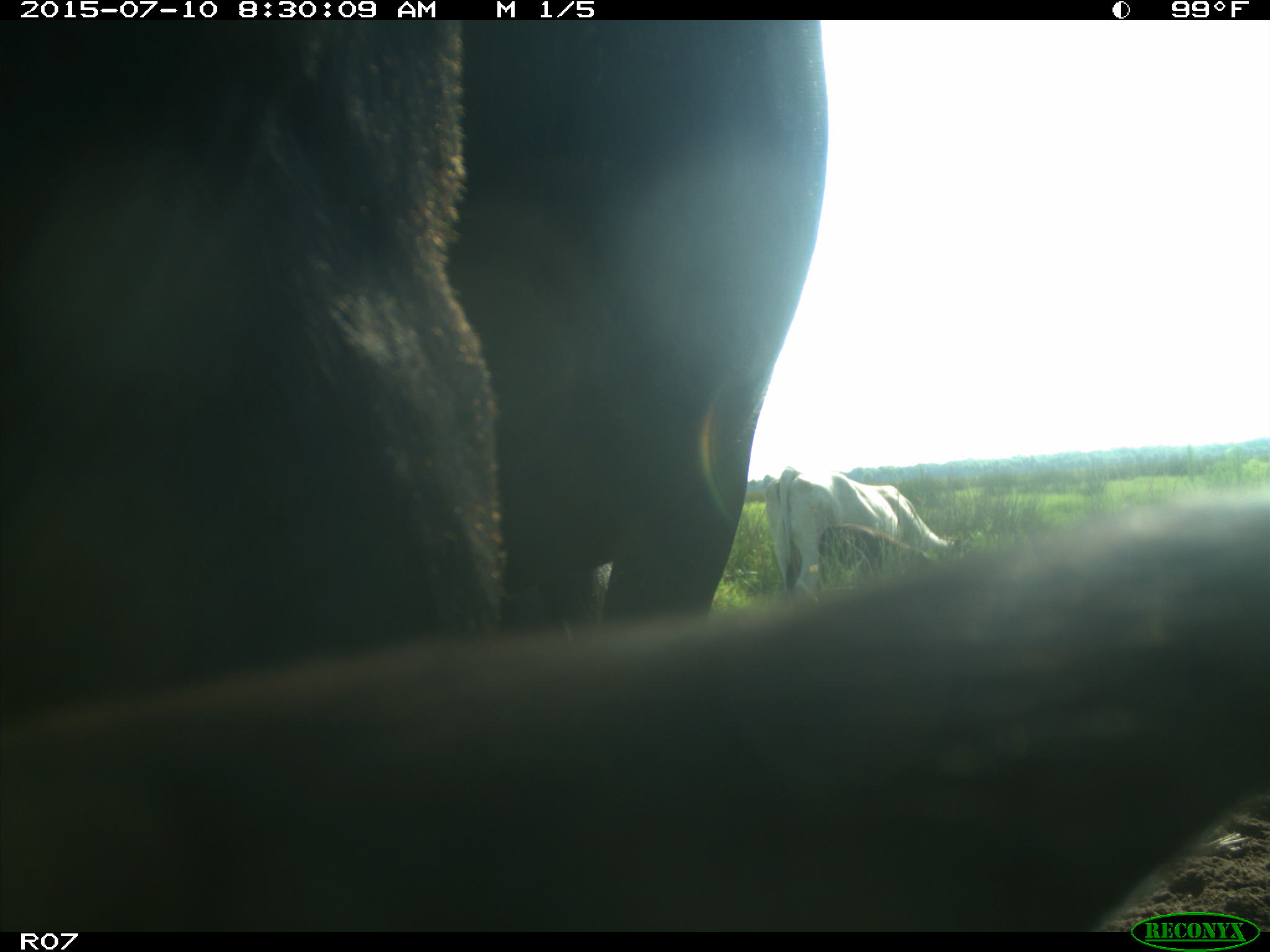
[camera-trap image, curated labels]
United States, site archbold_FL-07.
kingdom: Animalia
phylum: Chordata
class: Mammalia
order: Artiodactyla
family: Bovidae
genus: Bos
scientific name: Bos taurus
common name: domestic cow